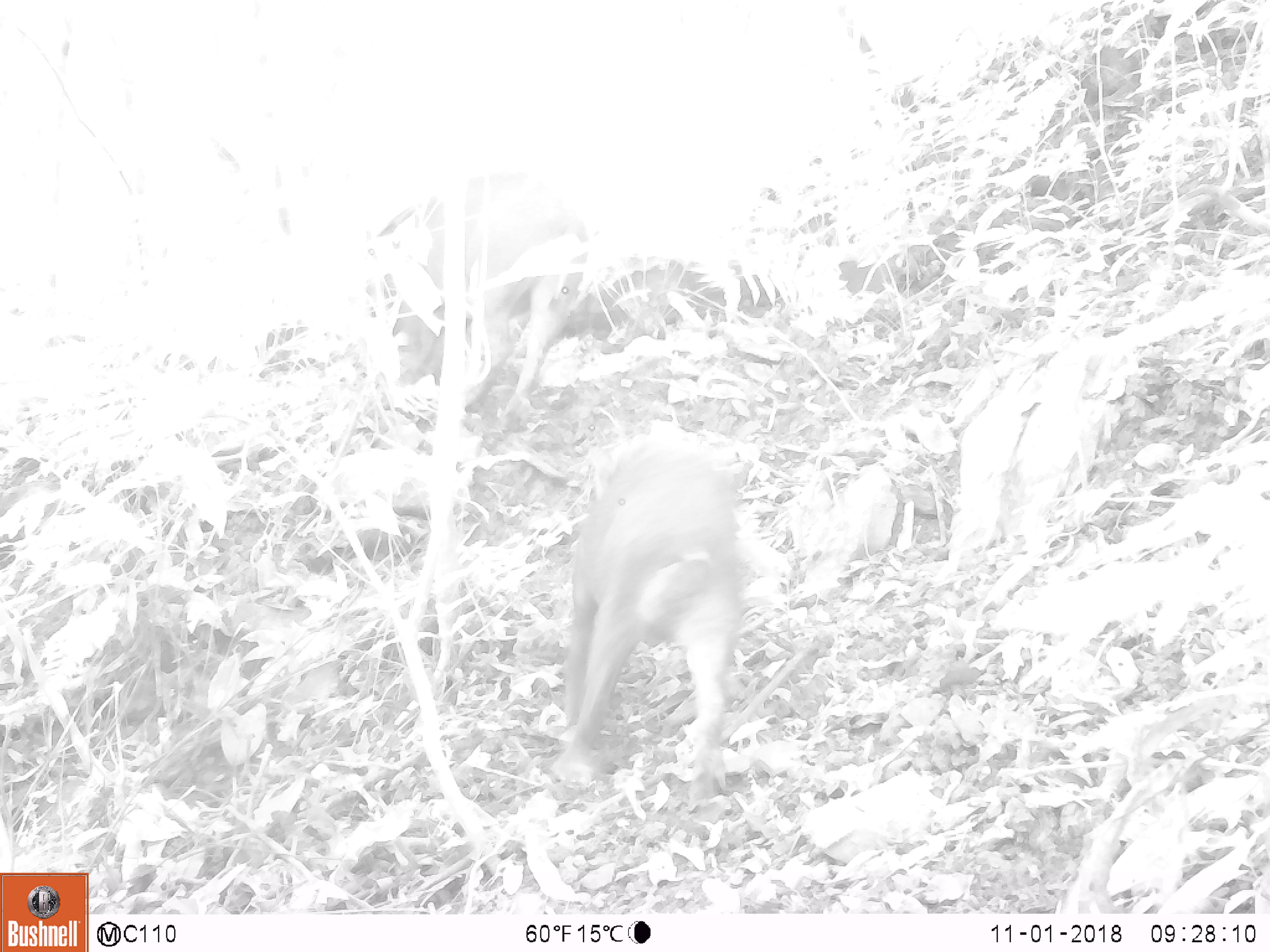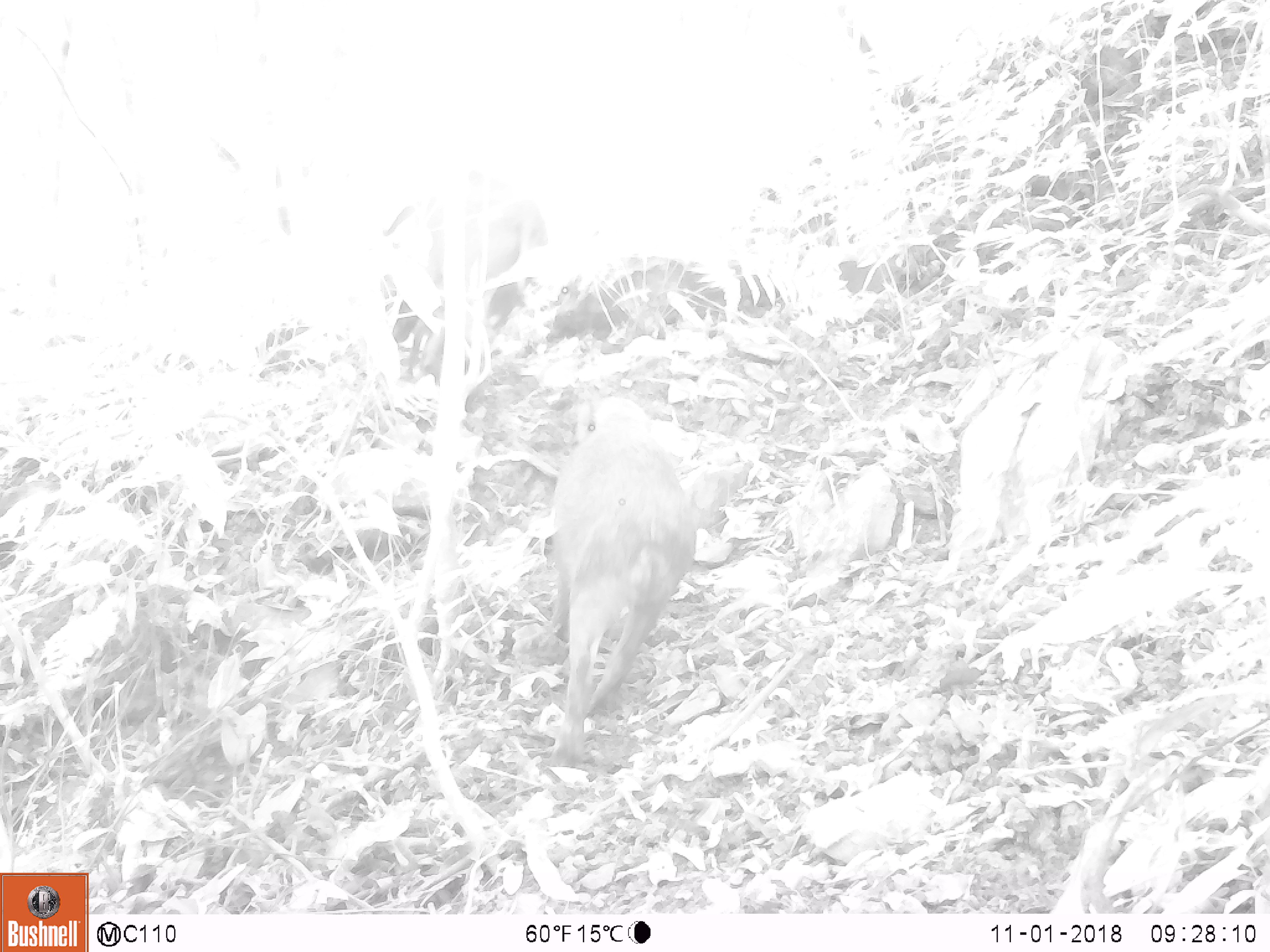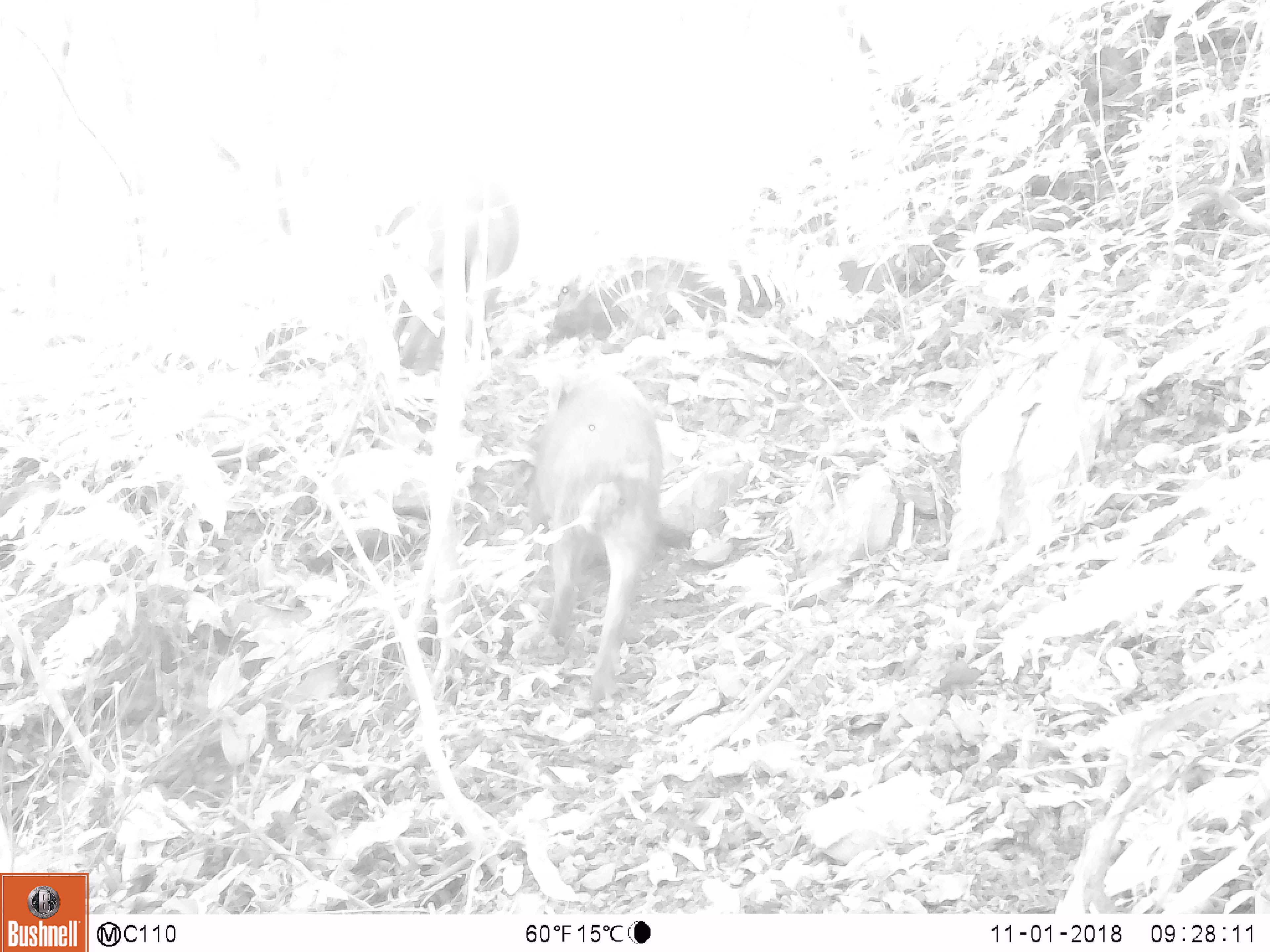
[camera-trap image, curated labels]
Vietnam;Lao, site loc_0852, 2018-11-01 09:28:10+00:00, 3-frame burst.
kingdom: Animalia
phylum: Chordata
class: Mammalia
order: Artiodactyla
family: Suidae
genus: Sus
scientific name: Sus scrofa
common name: eurasian wild pig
Eurasian wild pig (Sus scrofa). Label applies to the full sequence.